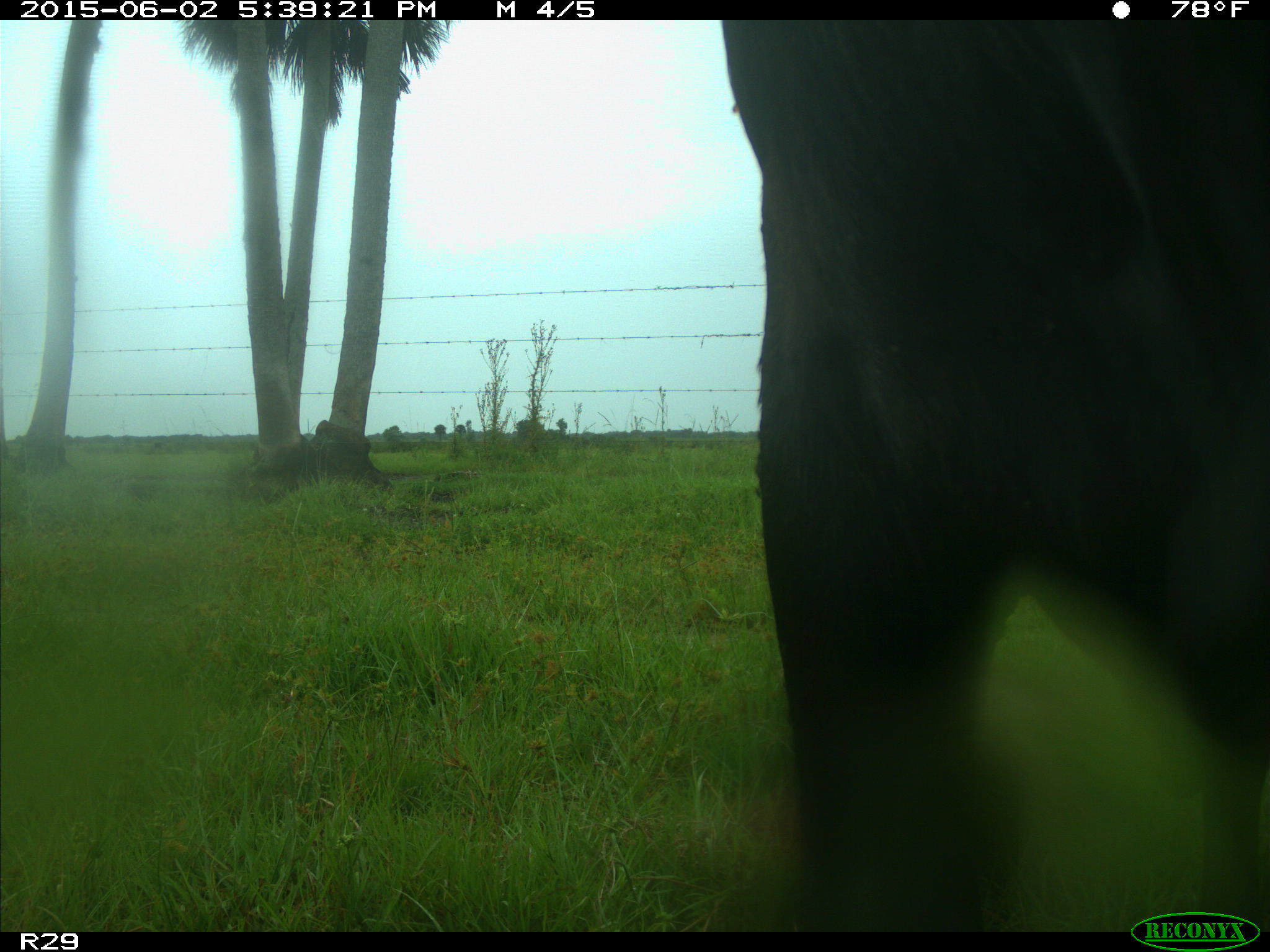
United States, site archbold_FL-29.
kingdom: Animalia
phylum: Chordata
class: Mammalia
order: Artiodactyla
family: Bovidae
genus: Bos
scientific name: Bos taurus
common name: domestic cow